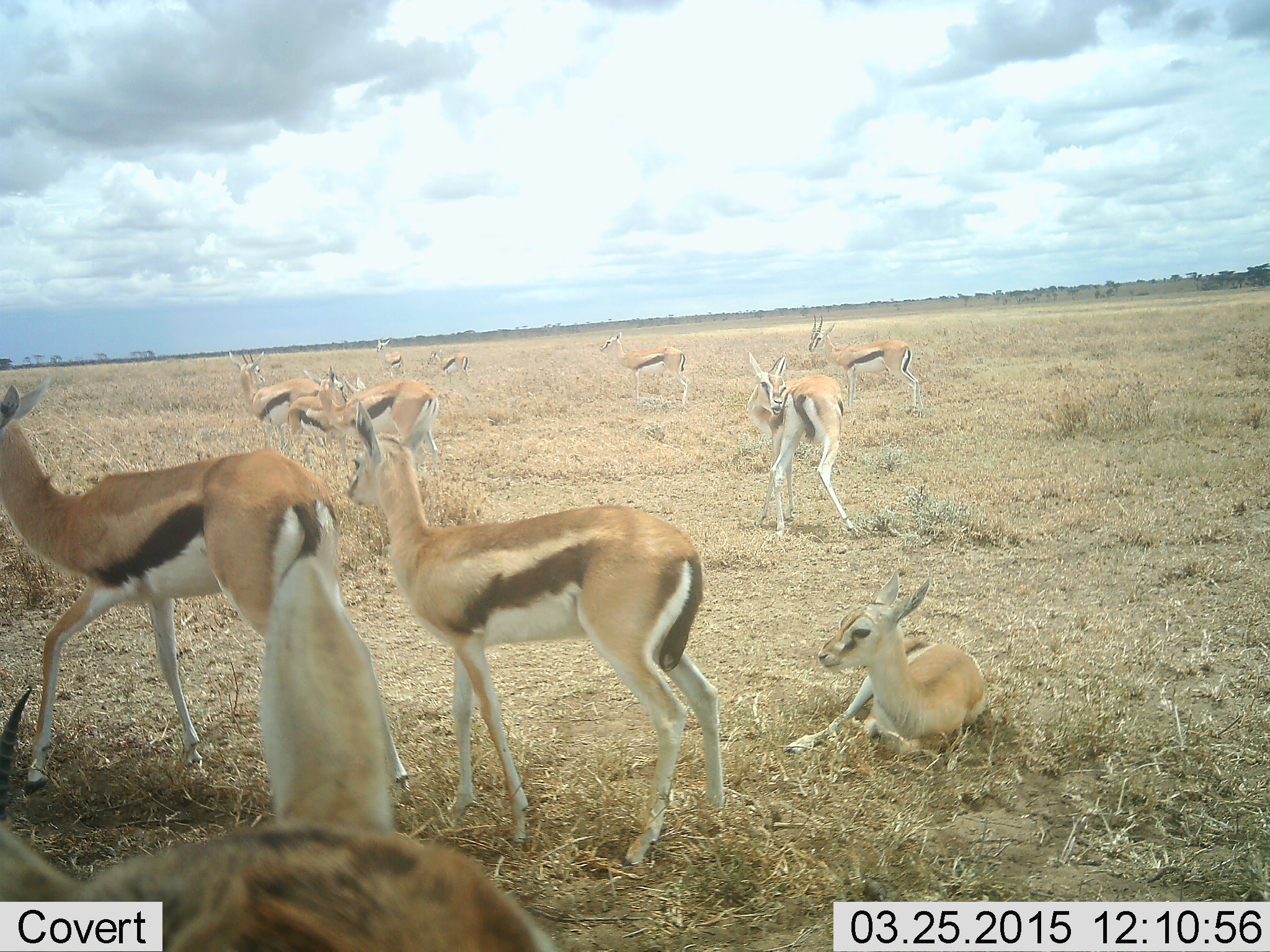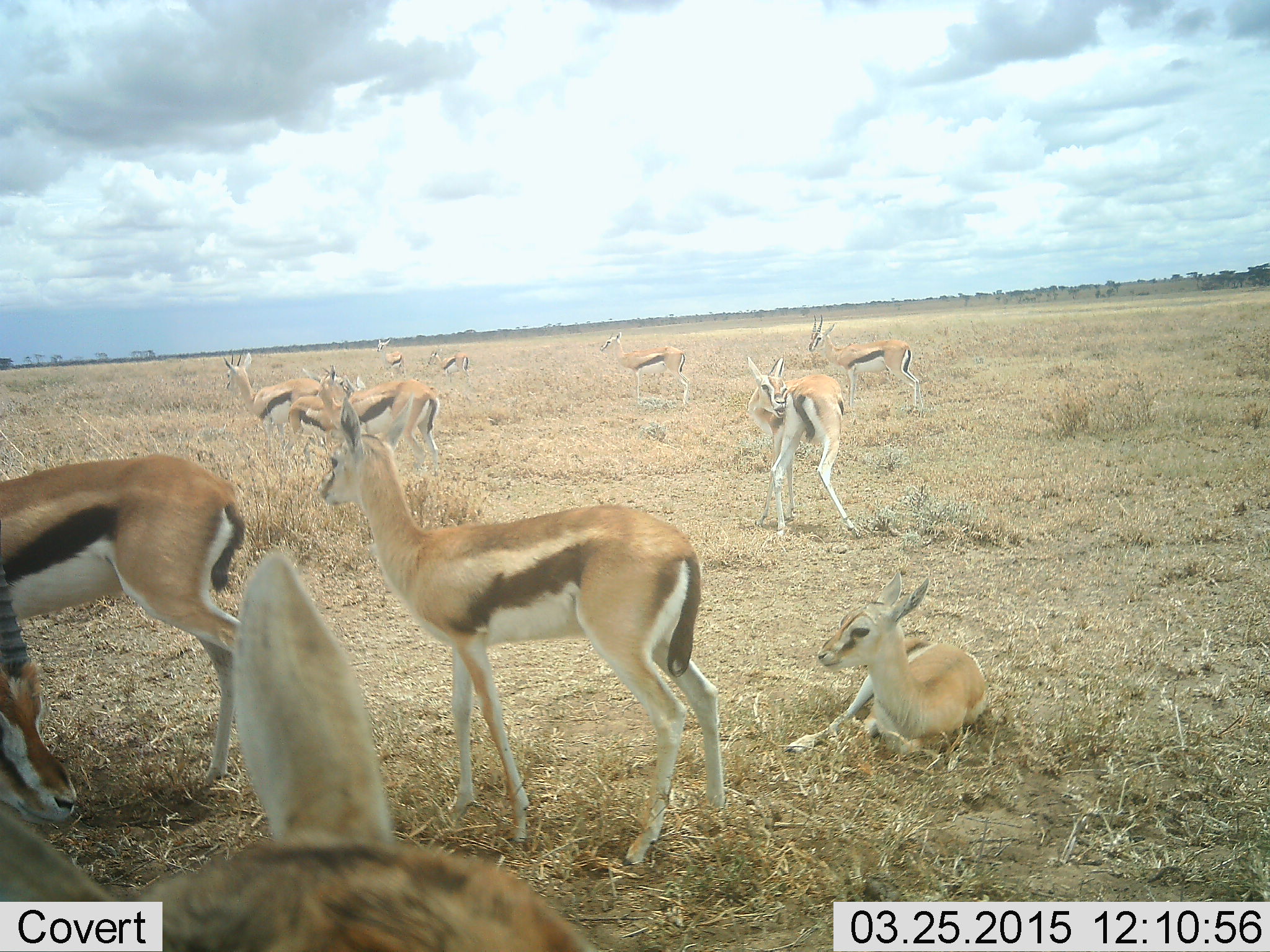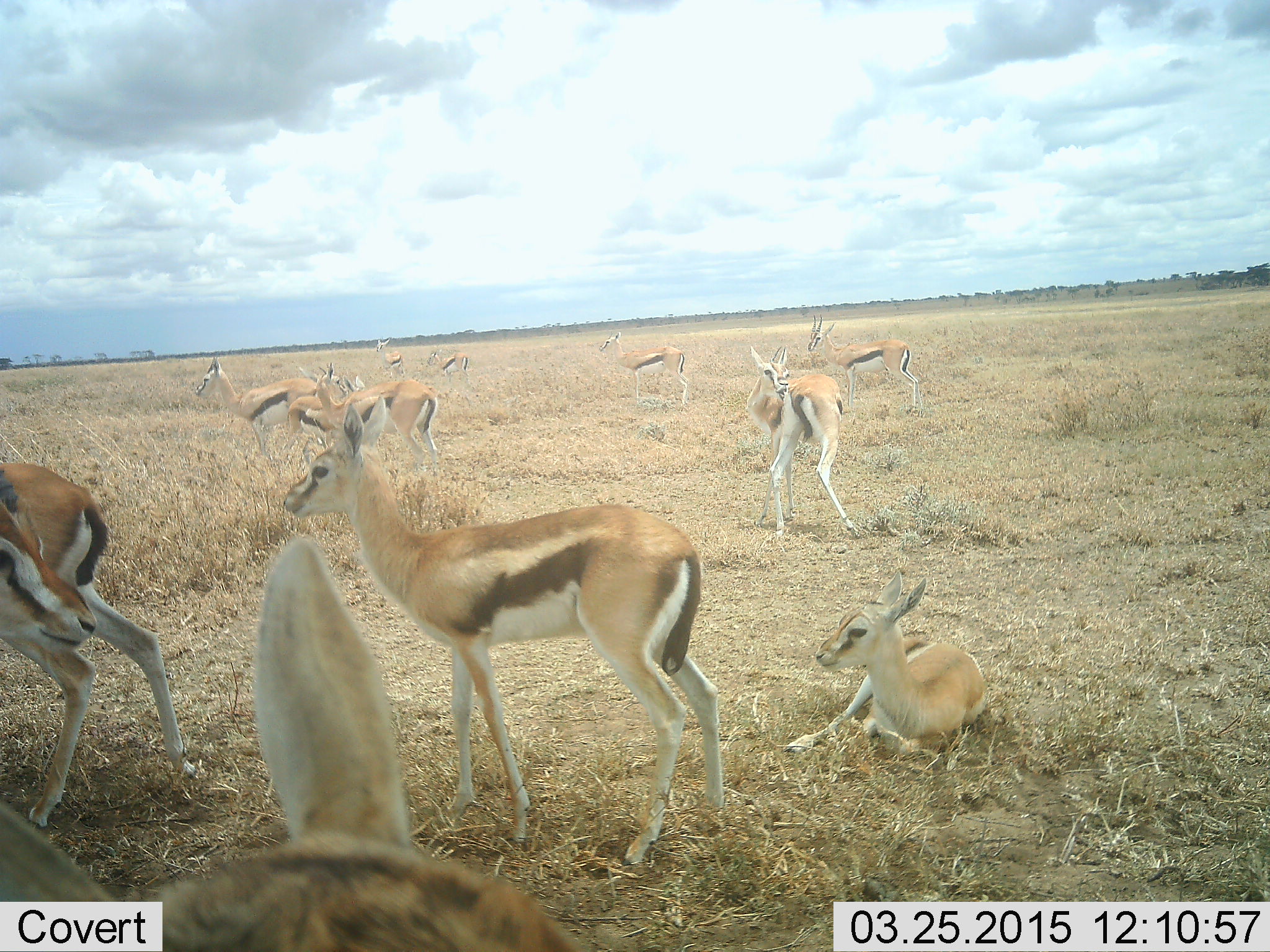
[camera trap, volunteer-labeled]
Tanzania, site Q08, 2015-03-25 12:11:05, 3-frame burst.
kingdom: Animalia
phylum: Chordata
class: Mammalia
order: Artiodactyla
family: Bovidae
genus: Eudorcas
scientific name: Eudorcas thomsonii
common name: thomson's gazelle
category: gazellethomsons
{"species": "gazellethomsons (thomson's gazelle) (Eudorcas thomsonii)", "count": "11-50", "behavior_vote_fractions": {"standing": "90%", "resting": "80%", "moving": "40%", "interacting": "0%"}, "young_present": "20%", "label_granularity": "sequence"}